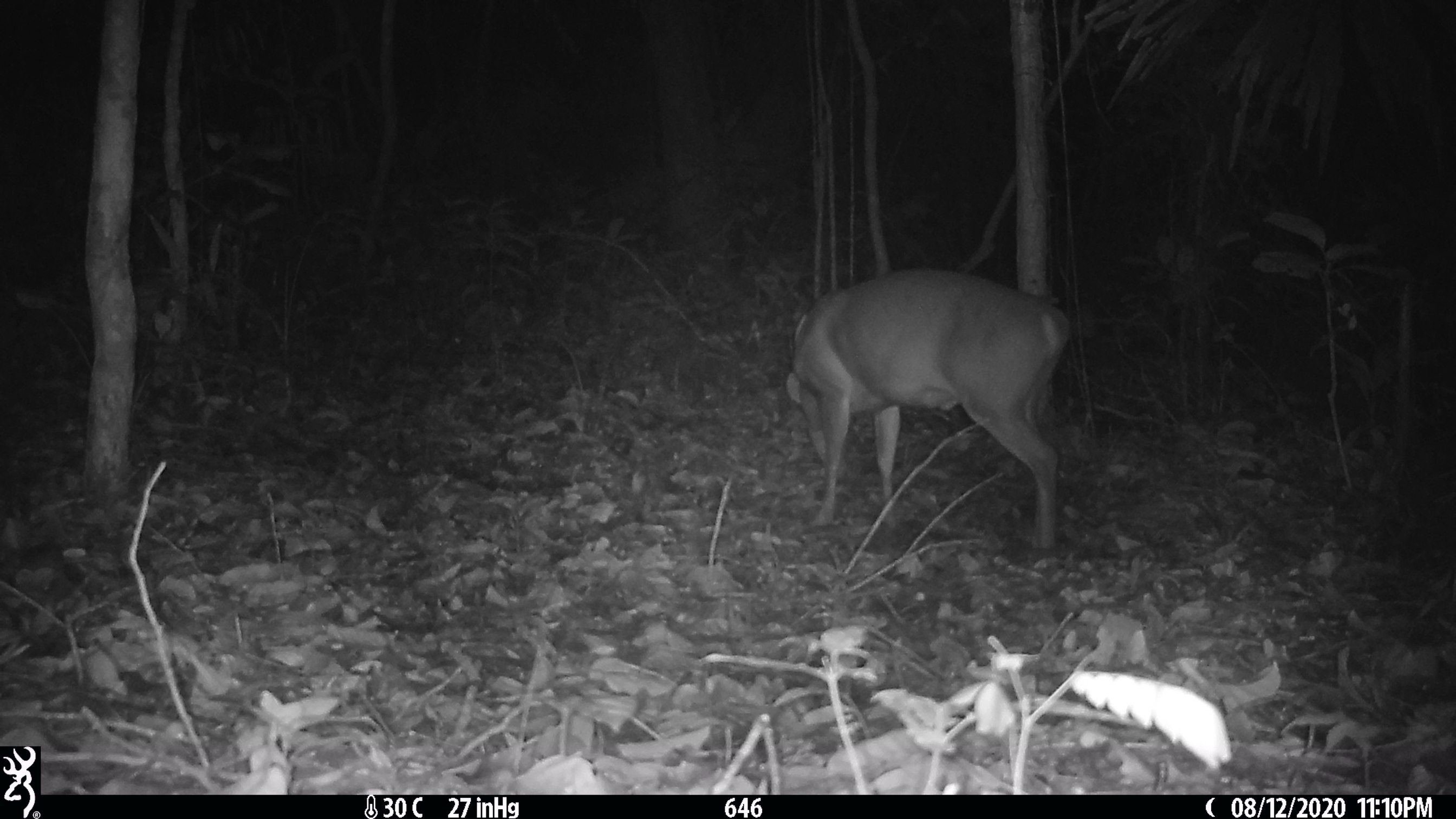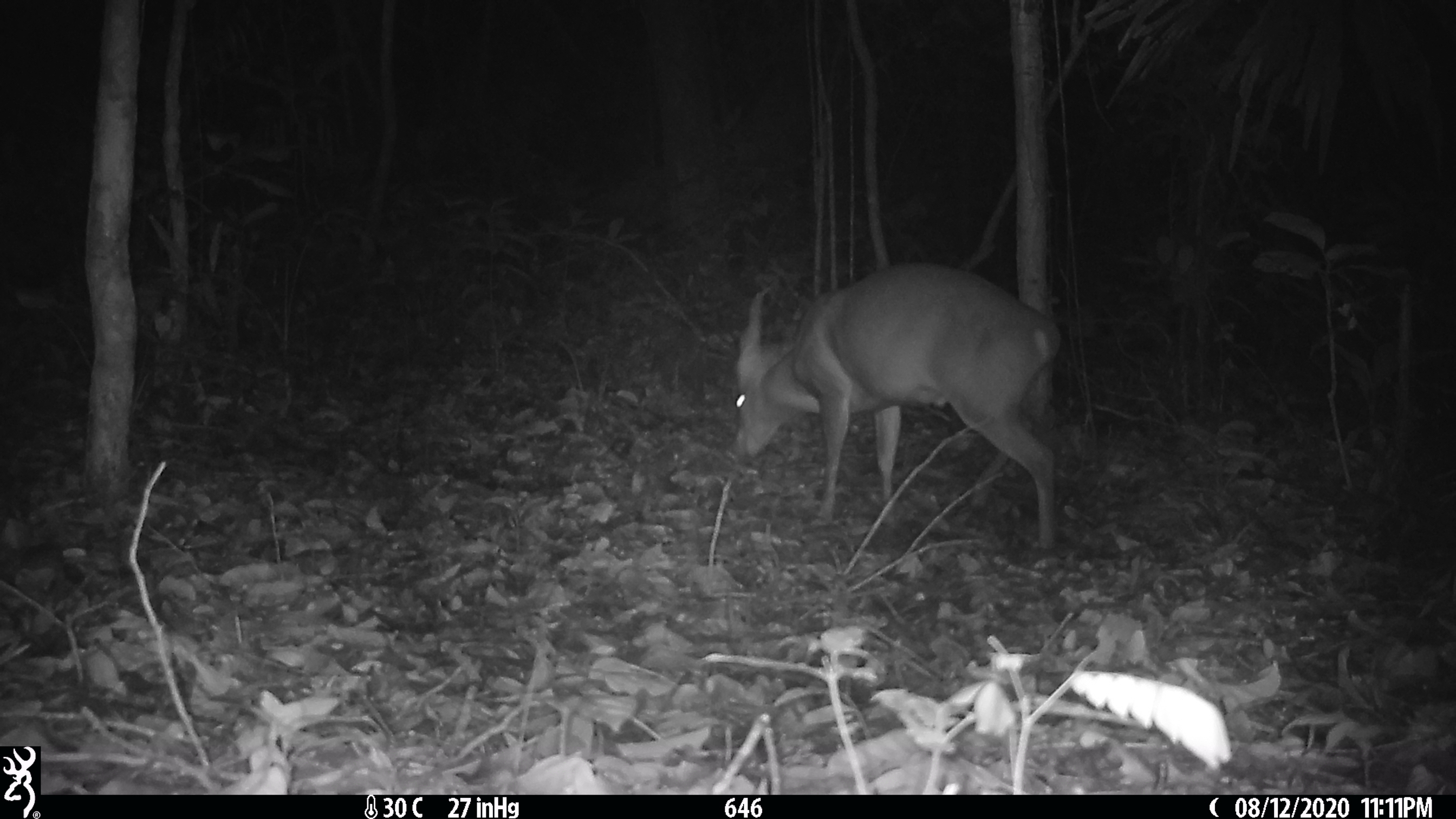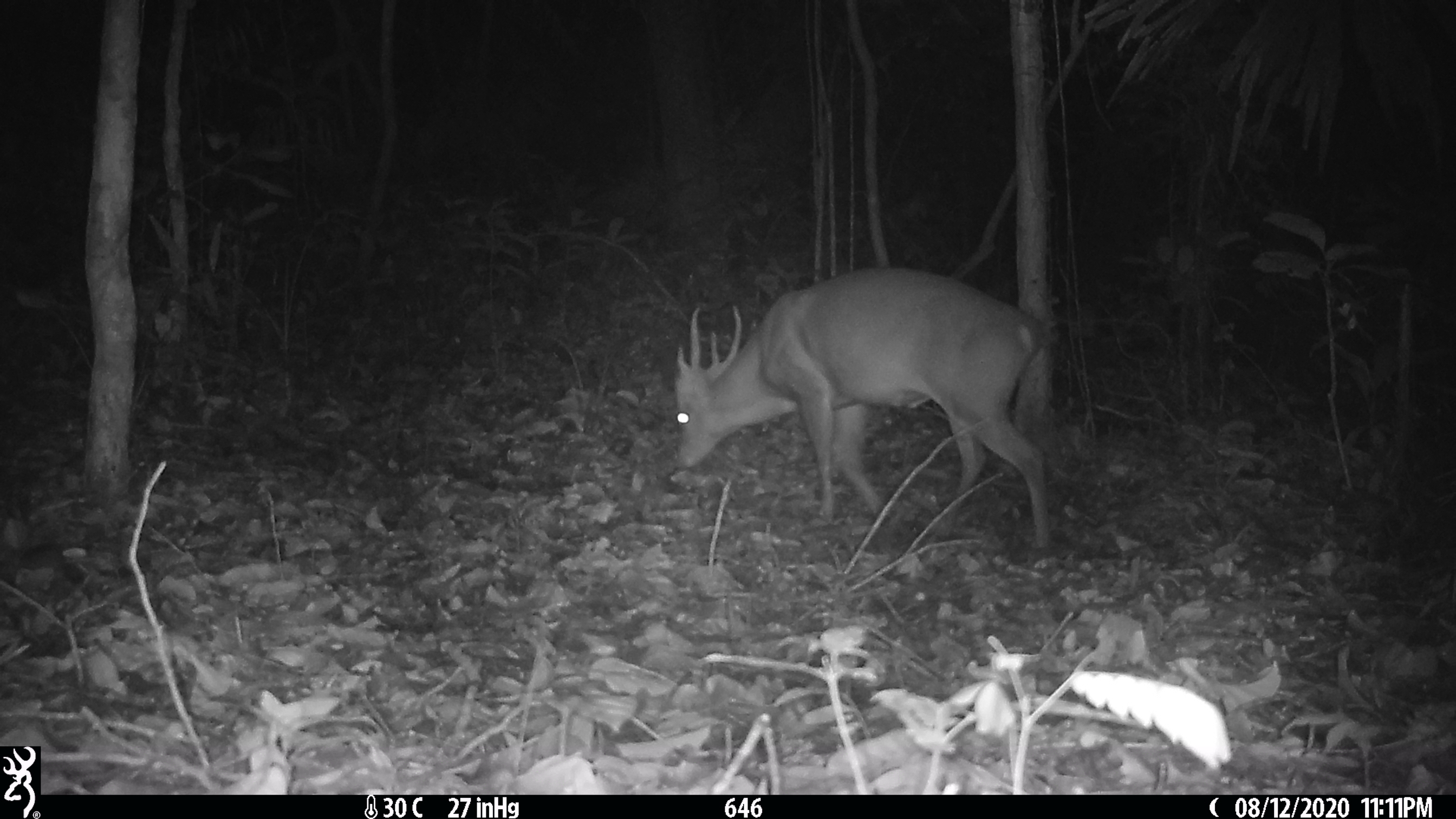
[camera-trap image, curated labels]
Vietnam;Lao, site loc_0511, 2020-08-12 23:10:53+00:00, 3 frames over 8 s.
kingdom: Animalia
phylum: Chordata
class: Mammalia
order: Artiodactyla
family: Cervidae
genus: Muntiacus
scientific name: Muntiacus vuquangensis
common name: large-antlered muntjac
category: large antlered muntjac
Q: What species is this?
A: Large antlered muntjac (large-antlered muntjac) (Muntiacus vuquangensis).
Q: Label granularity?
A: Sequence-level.